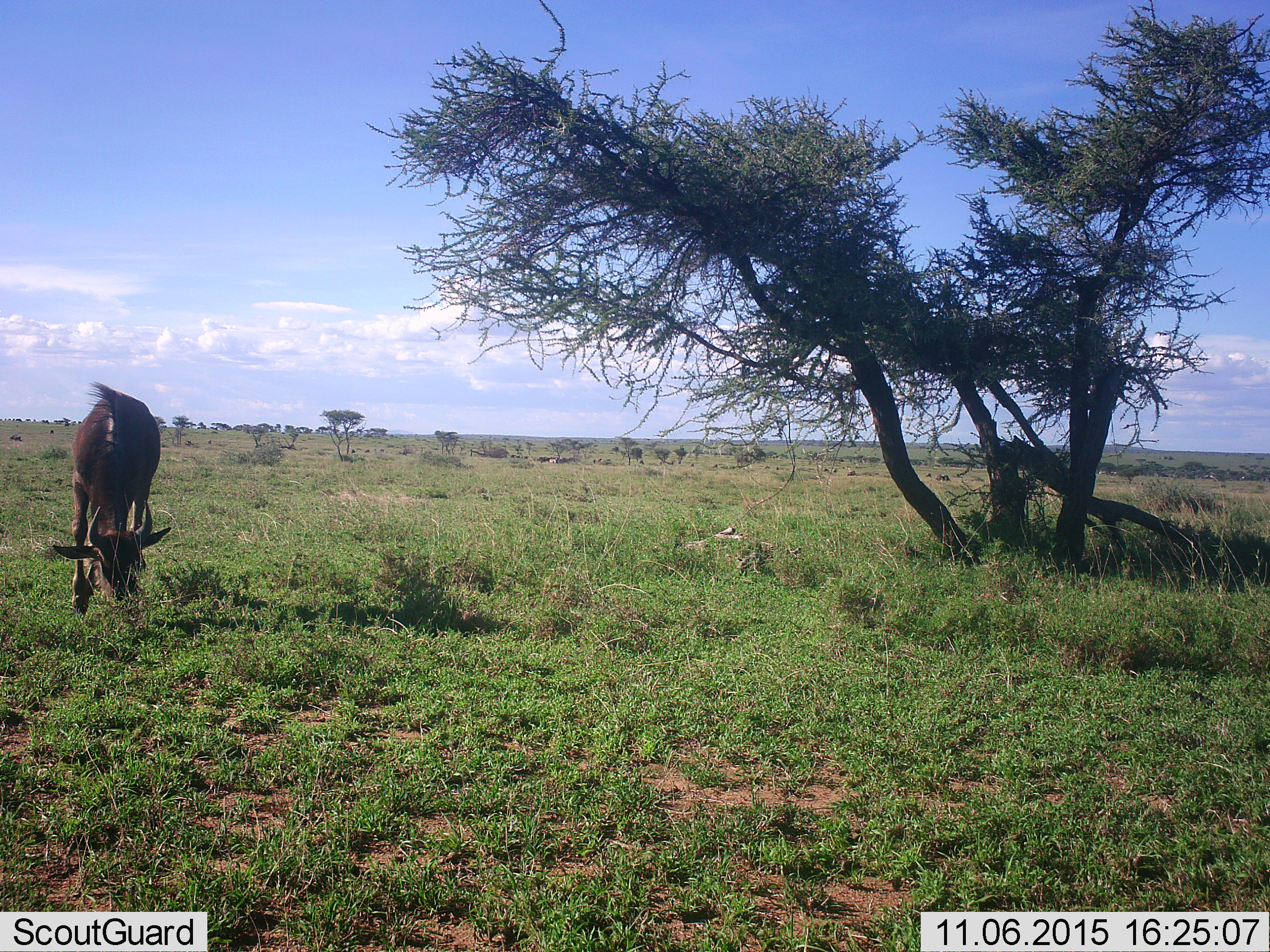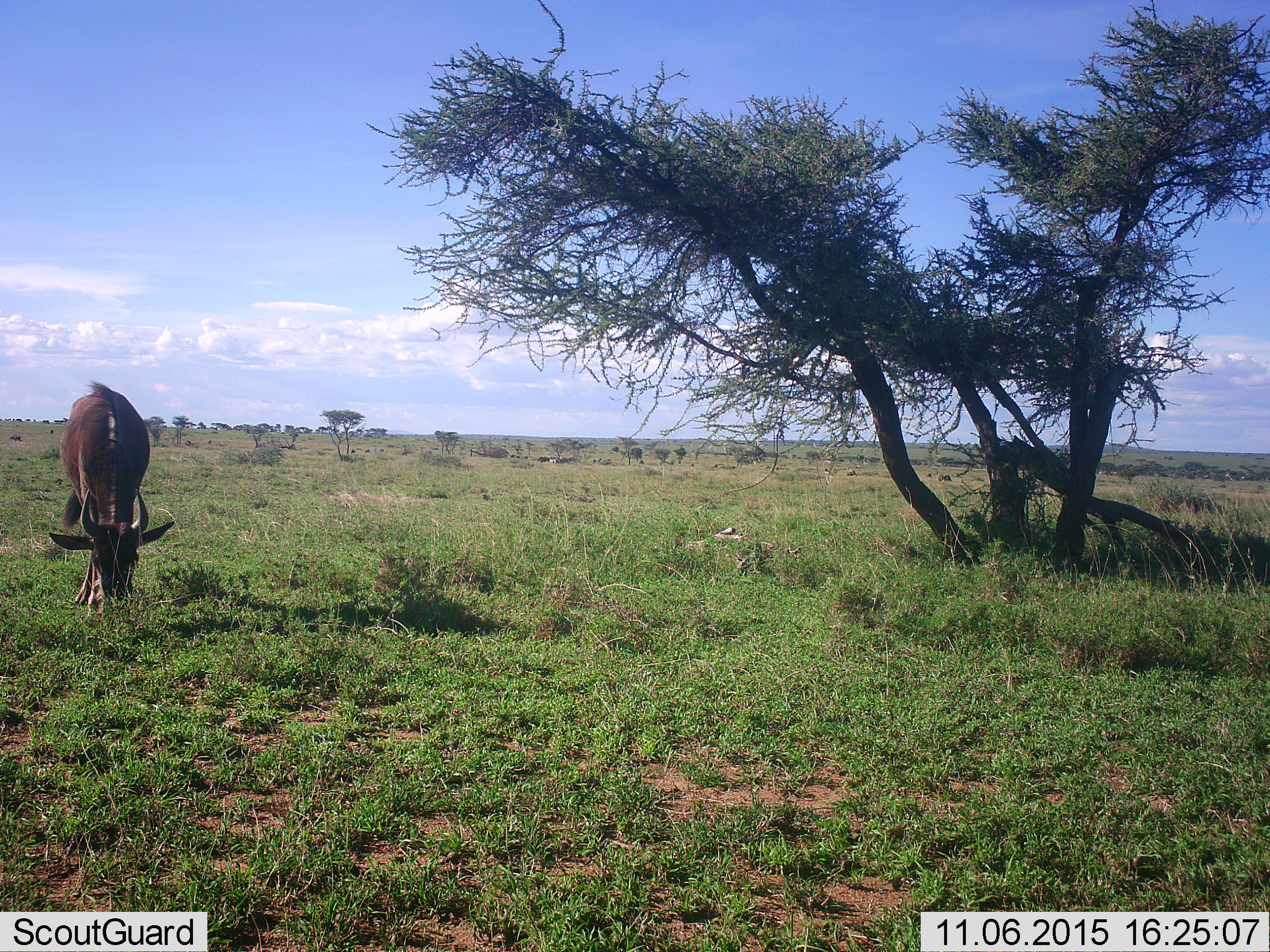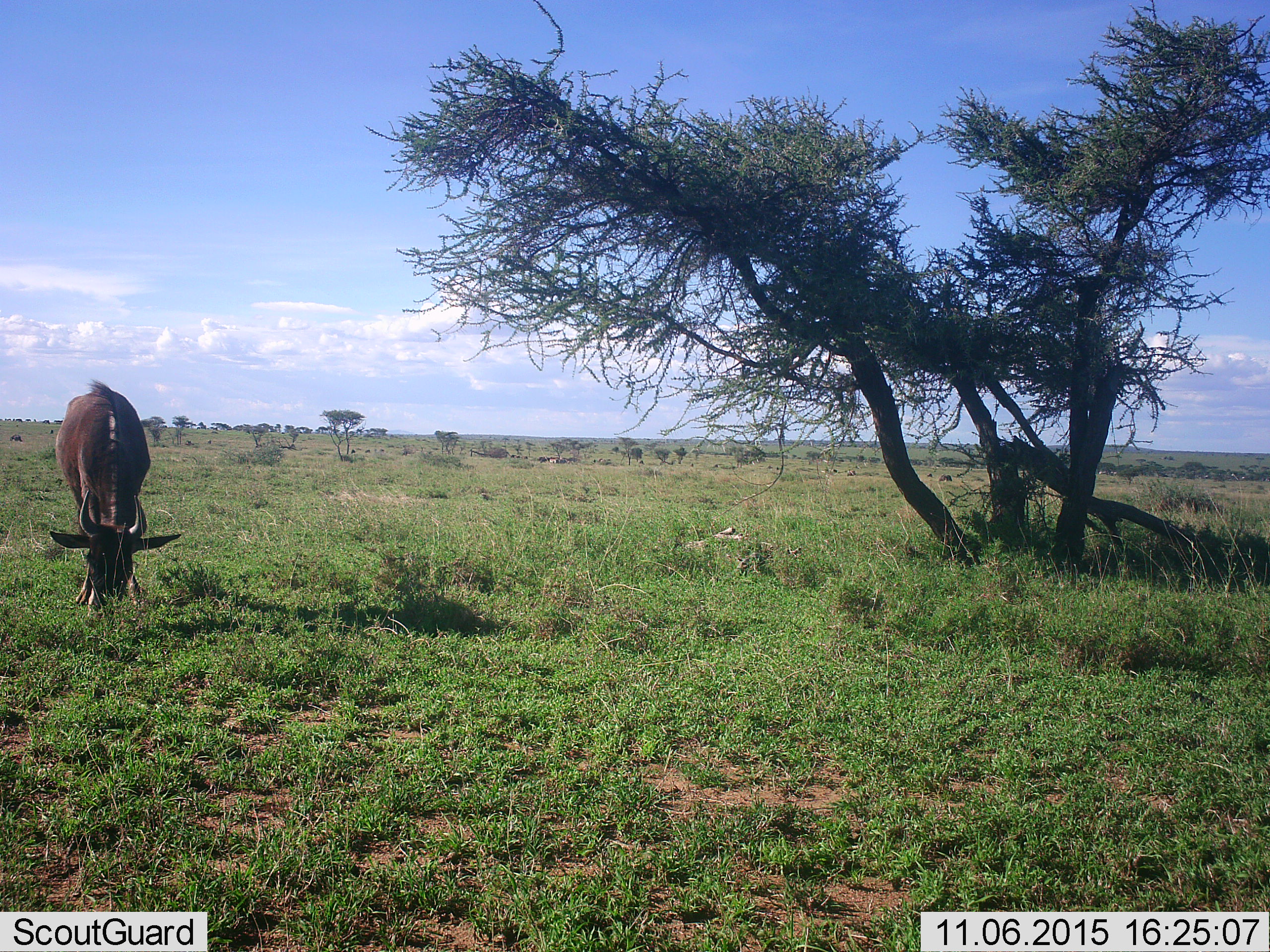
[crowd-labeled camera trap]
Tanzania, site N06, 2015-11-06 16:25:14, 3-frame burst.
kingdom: Animalia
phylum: Chordata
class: Mammalia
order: Artiodactyla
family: Bovidae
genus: Connochaetes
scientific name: Connochaetes taurinus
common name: blue wildebeest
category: wildebeest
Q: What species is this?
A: Wildebeest (blue wildebeest) (Connochaetes taurinus).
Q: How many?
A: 1.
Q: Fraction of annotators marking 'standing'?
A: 50%.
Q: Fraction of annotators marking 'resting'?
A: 0%.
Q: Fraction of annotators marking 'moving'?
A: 0%.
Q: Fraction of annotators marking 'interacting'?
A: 0%.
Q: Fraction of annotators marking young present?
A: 0%.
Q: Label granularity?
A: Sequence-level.